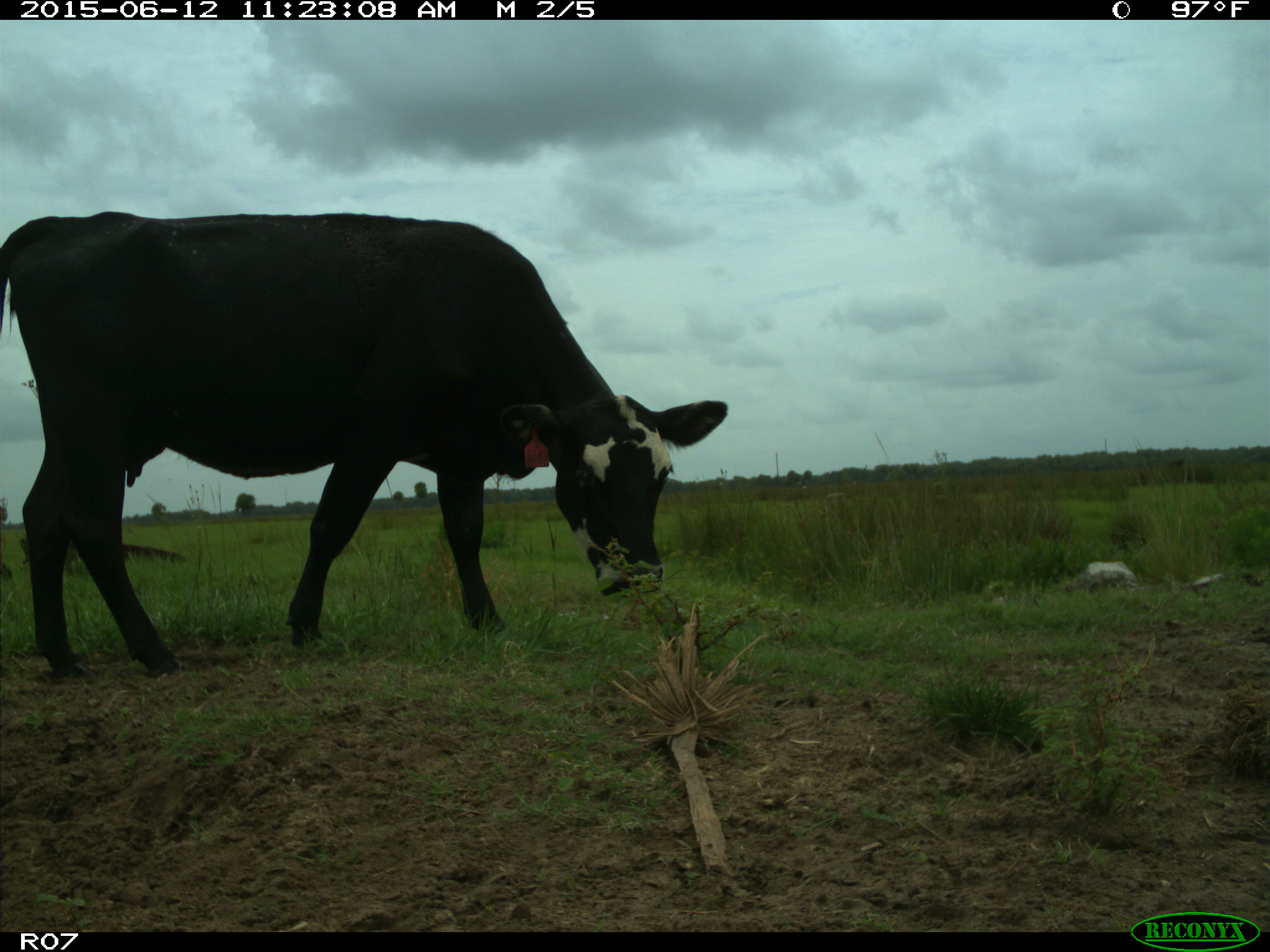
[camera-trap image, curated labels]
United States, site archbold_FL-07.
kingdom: Animalia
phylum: Chordata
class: Mammalia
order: Artiodactyla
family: Bovidae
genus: Bos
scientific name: Bos taurus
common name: domestic cow